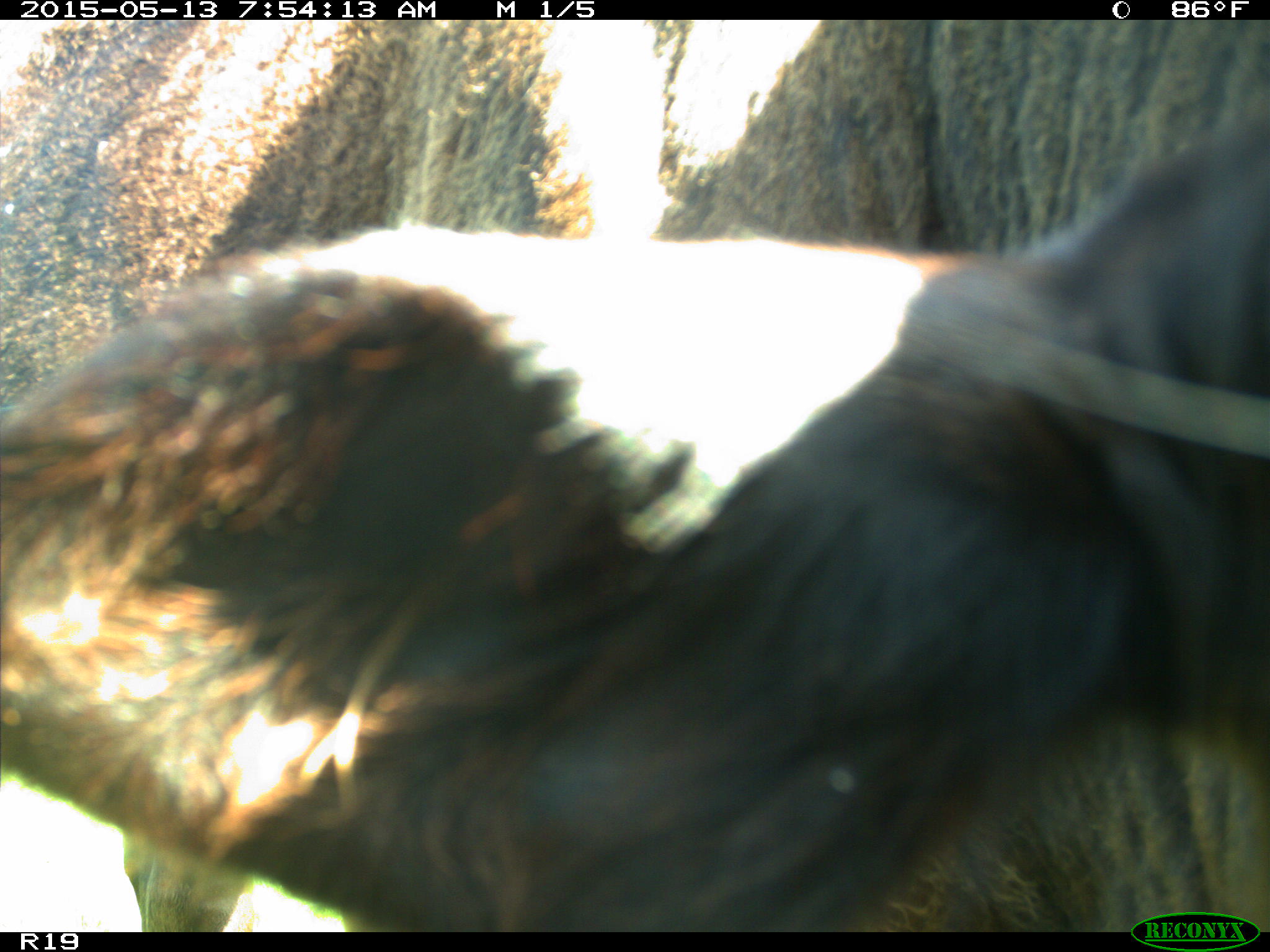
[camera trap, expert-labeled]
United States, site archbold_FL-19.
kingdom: Animalia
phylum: Chordata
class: Mammalia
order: Artiodactyla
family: Bovidae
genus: Bos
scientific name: Bos taurus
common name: domestic cow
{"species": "Bos taurus (domestic cow)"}